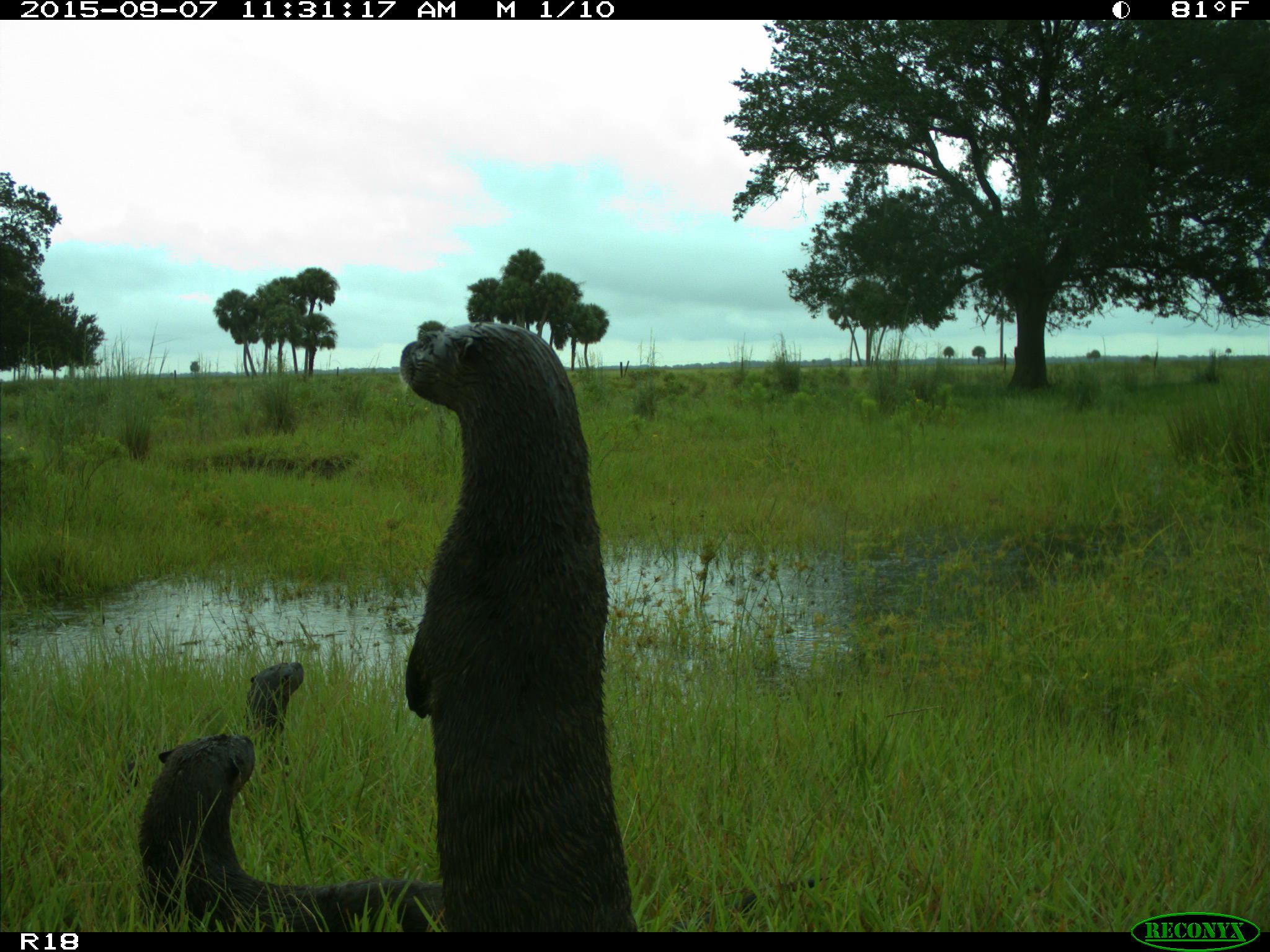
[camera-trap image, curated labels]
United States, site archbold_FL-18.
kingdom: Animalia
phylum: Chordata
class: Mammalia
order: Carnivora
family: Mustelidae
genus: Lontra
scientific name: Lontra canadensis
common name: north american river otter